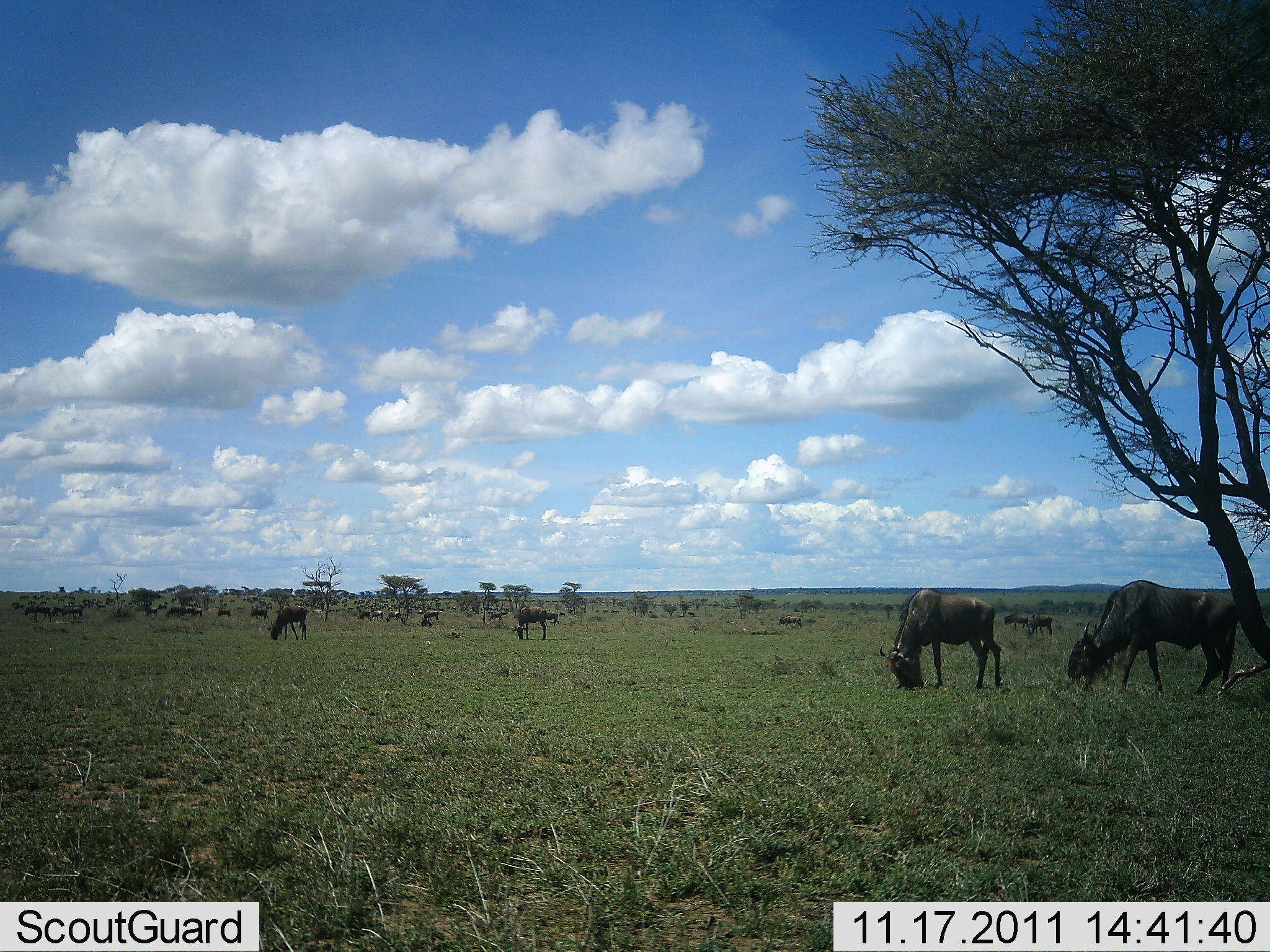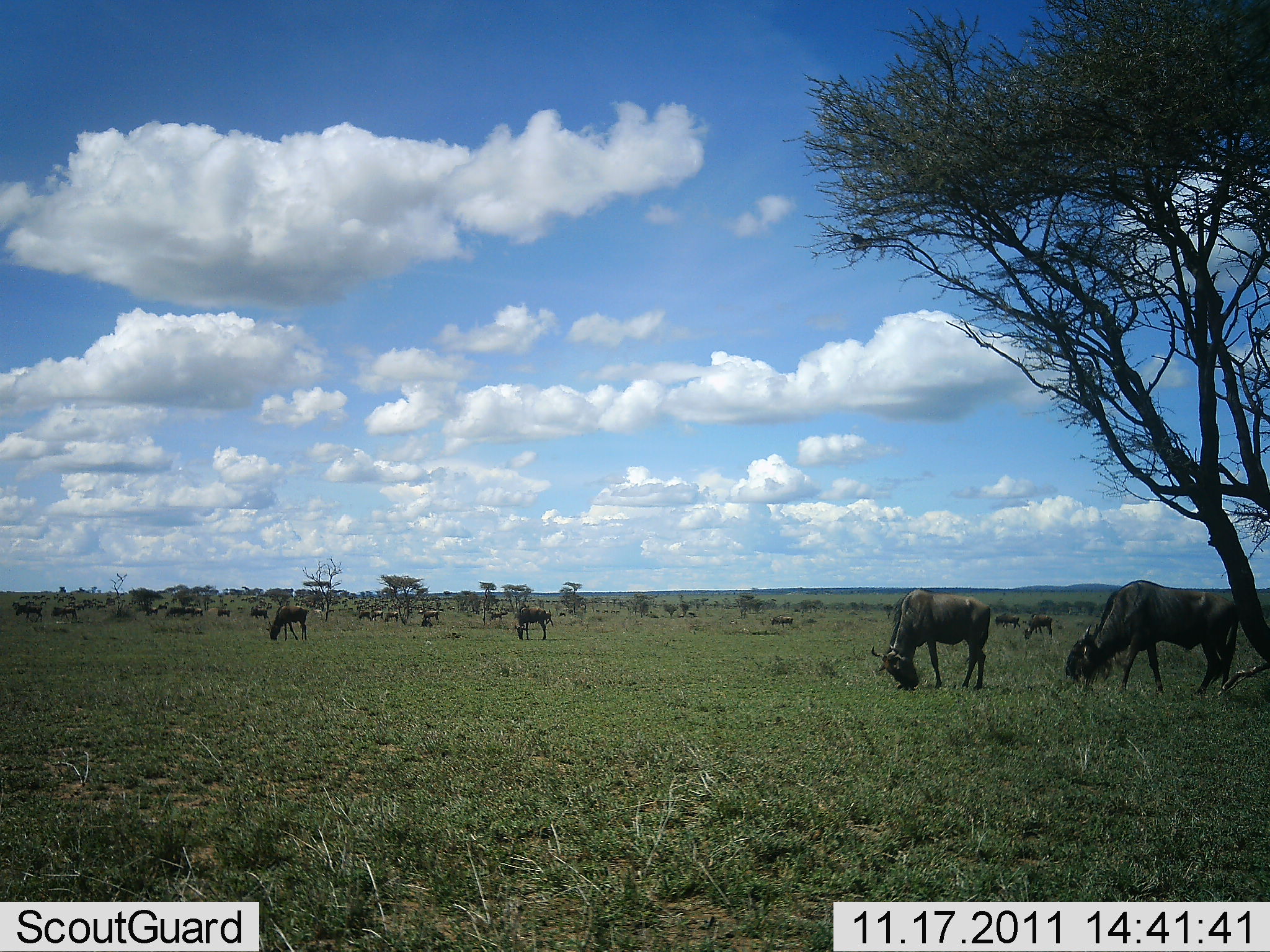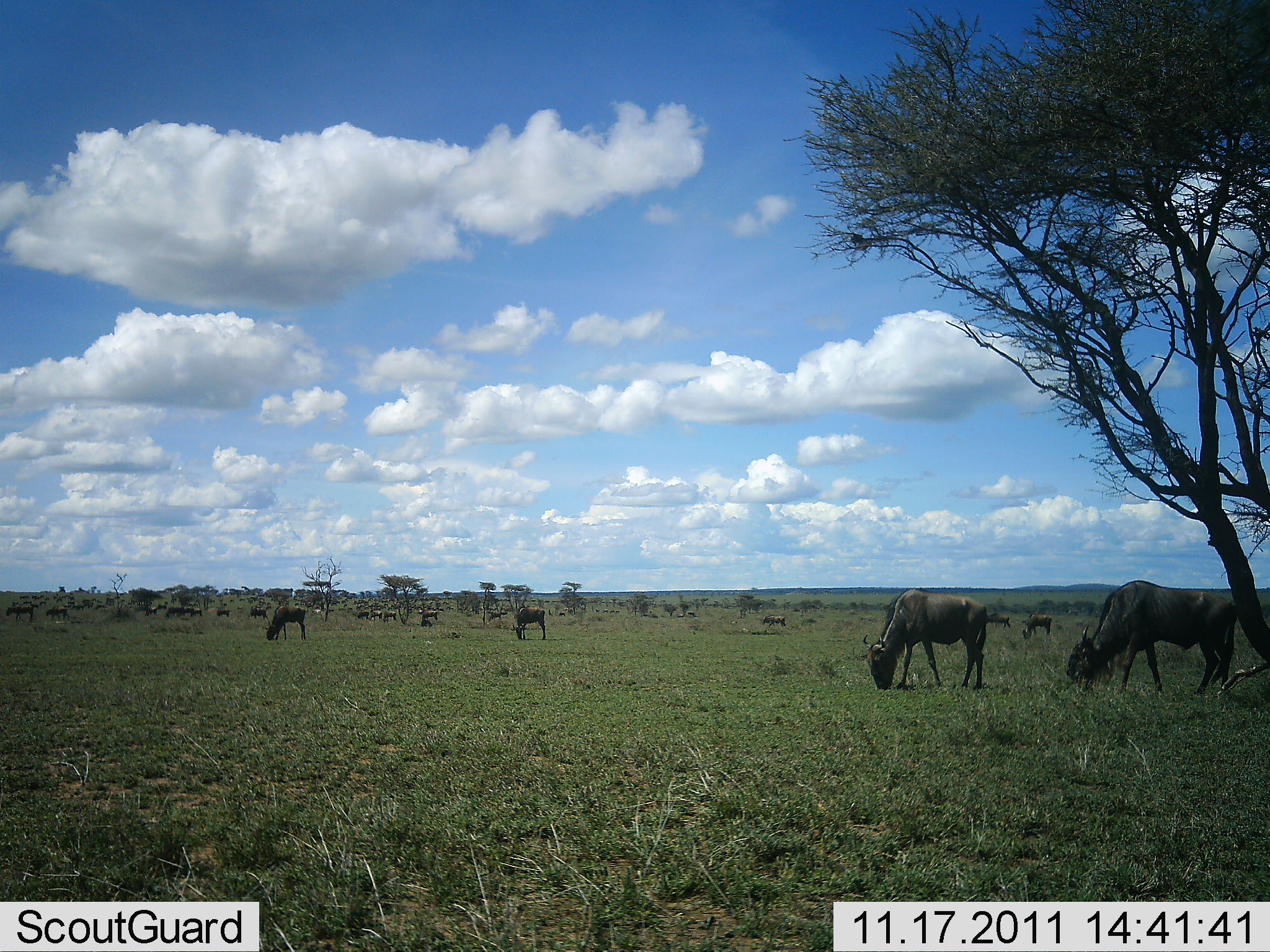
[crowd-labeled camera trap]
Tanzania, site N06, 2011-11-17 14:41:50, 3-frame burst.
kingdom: Animalia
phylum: Chordata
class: Mammalia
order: Artiodactyla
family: Bovidae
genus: Connochaetes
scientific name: Connochaetes taurinus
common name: blue wildebeest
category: wildebeest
Wildebeest (blue wildebeest) (Connochaetes taurinus), count 11-50. Behavior (volunteer vote fractions): standing 27%, resting 0%, moving 45%, interacting 0%. Young present (vote fraction): 0%. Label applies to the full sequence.